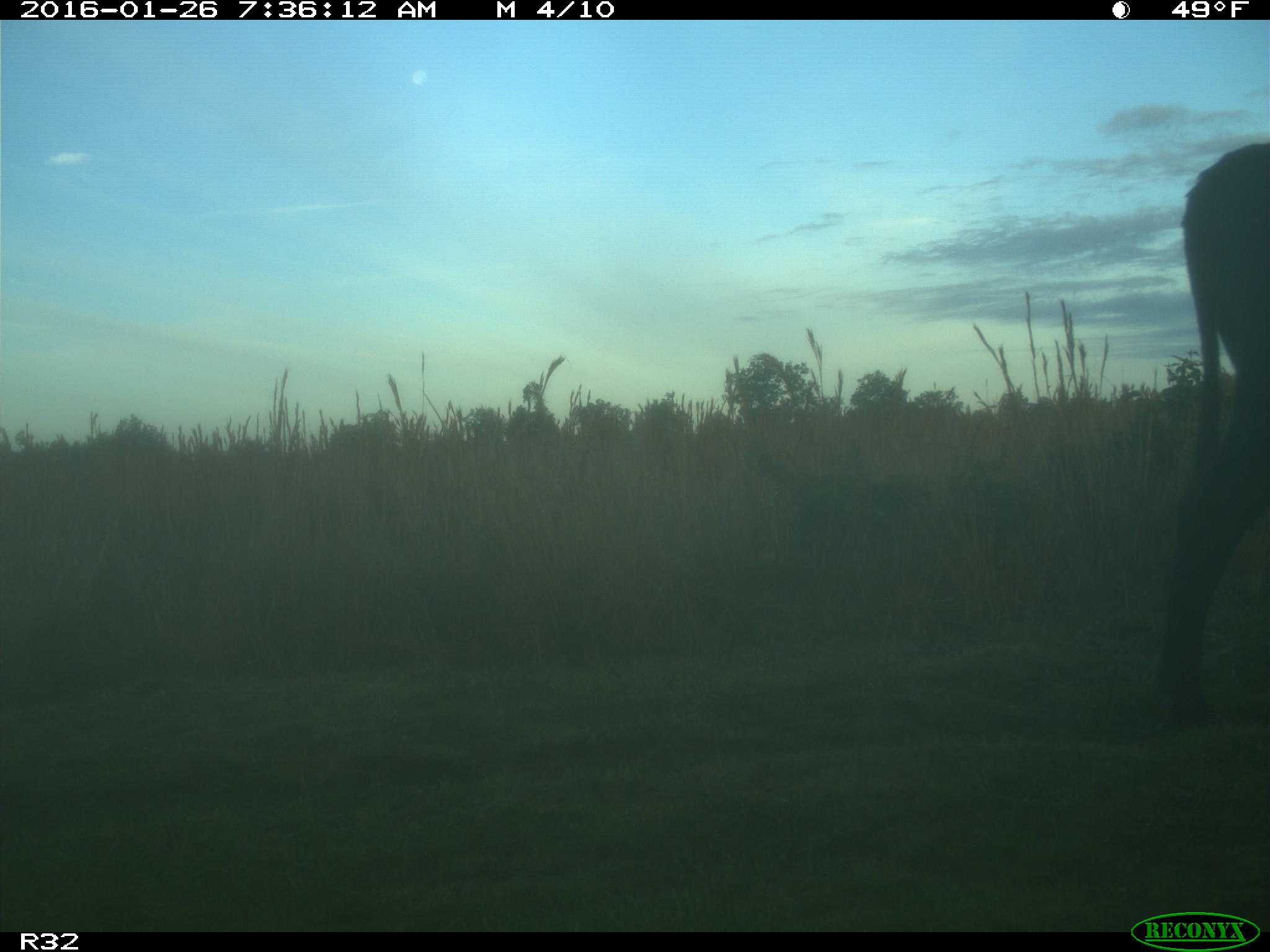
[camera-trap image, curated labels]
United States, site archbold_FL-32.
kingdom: Animalia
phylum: Chordata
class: Mammalia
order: Artiodactyla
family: Bovidae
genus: Bos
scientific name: Bos taurus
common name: domestic cow